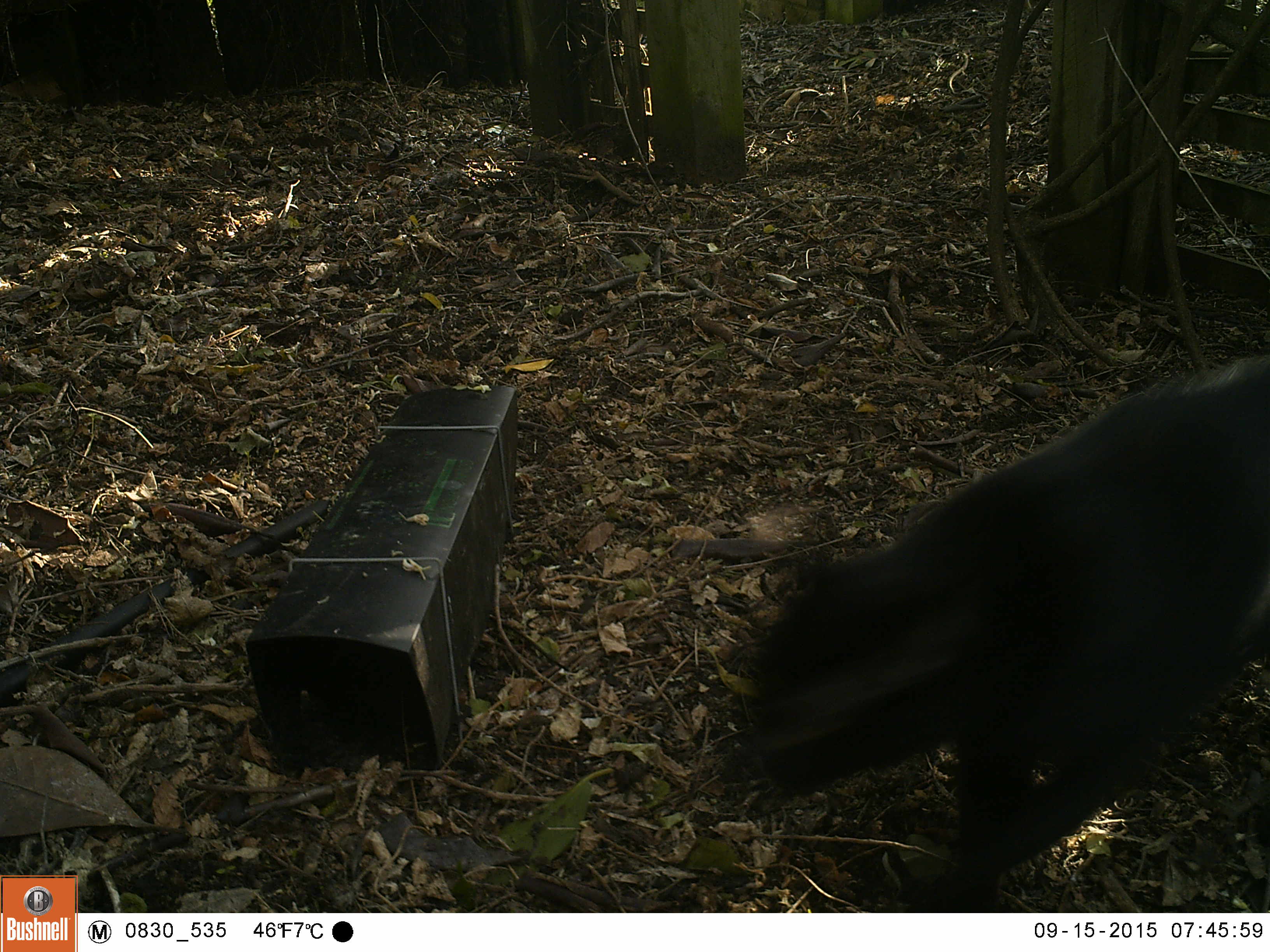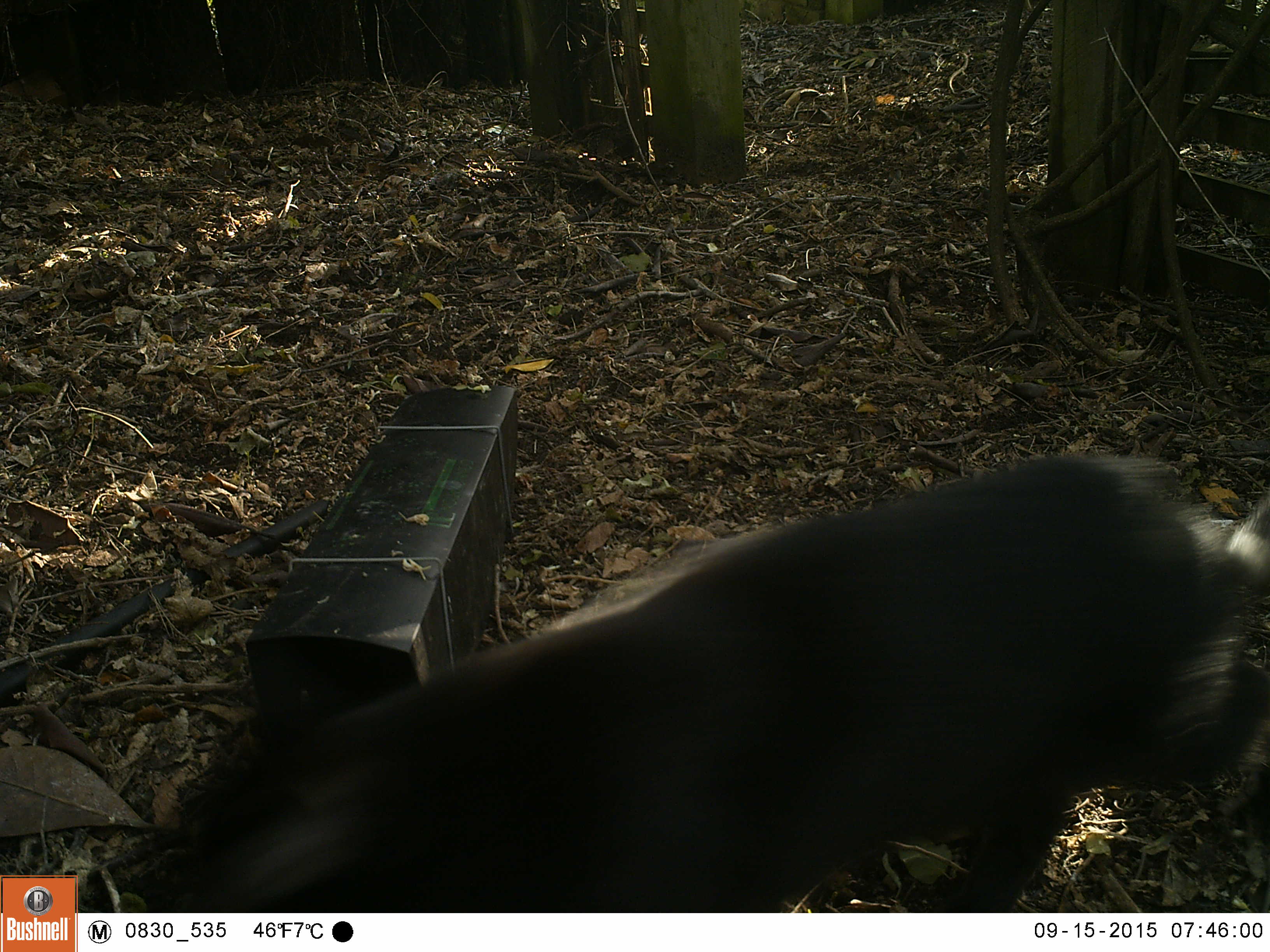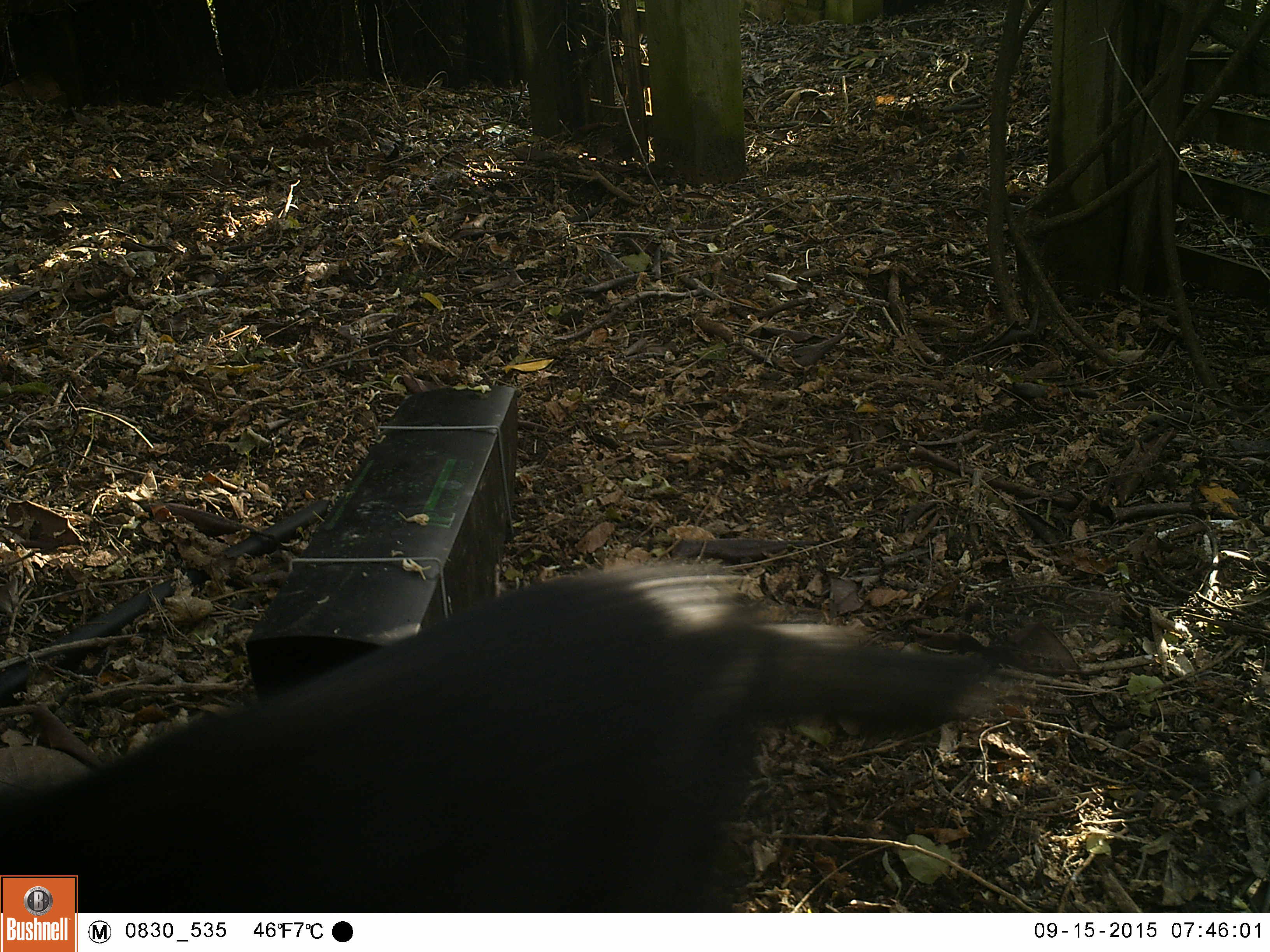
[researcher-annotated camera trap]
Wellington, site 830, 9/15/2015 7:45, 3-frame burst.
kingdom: Animalia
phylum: Chordata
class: Mammalia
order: Carnivora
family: Felidae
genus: Felis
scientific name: Felis catus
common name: cat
Cat (Felis catus).